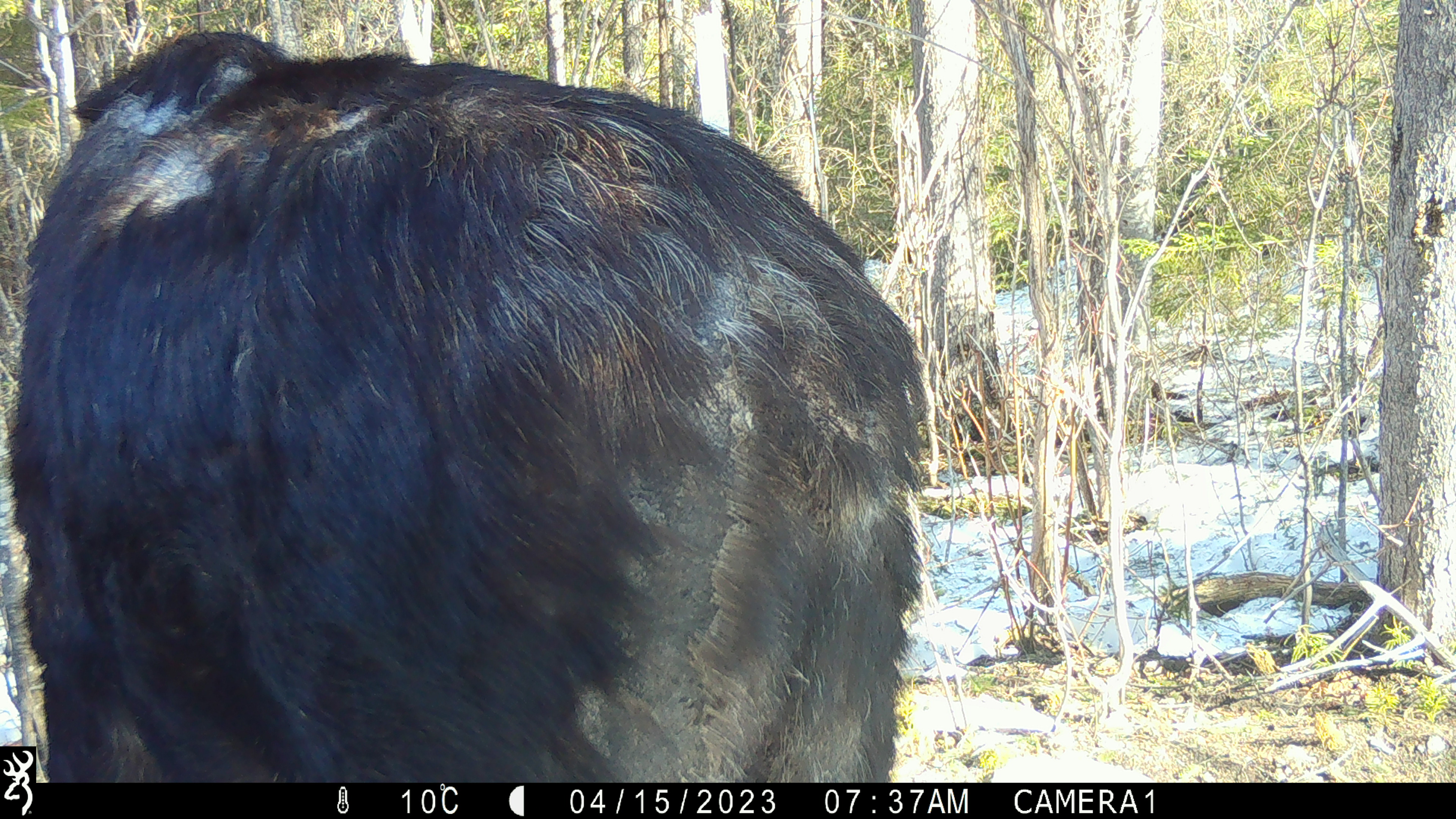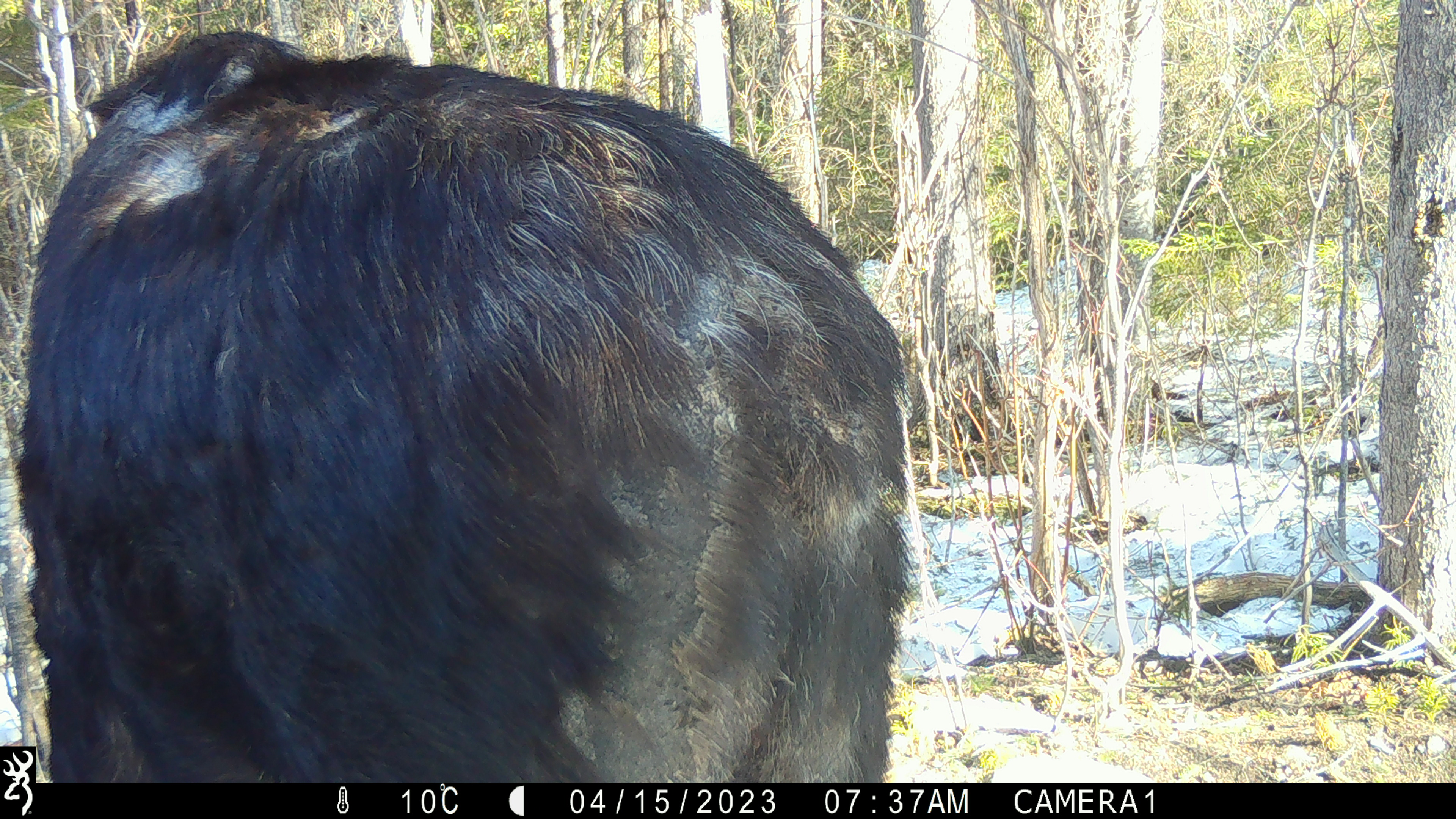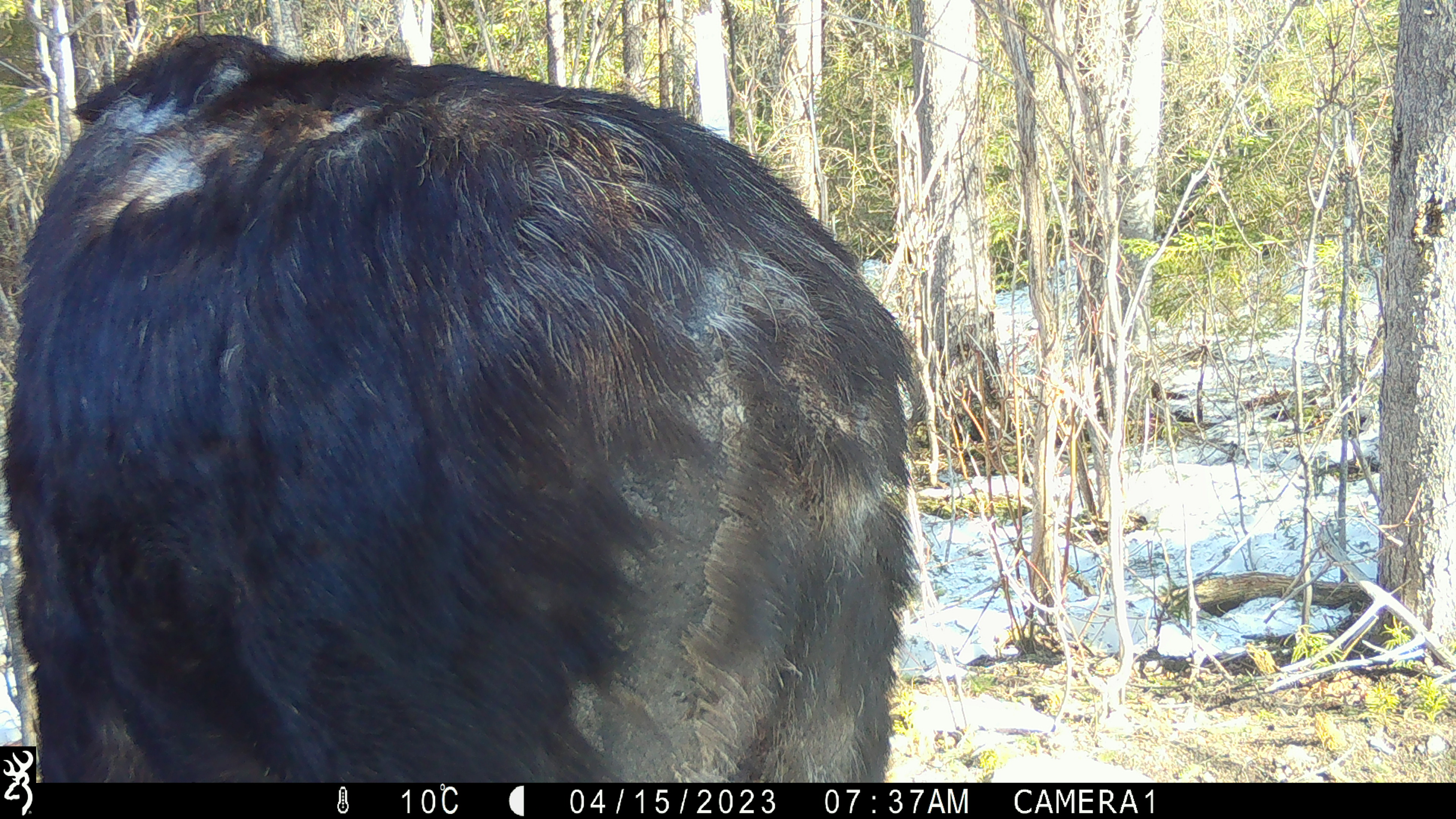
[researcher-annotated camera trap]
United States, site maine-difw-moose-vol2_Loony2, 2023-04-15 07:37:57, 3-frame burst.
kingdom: Animalia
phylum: Chordata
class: Mammalia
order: Artiodactyla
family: Cervidae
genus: Alces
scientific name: Alces alces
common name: moose